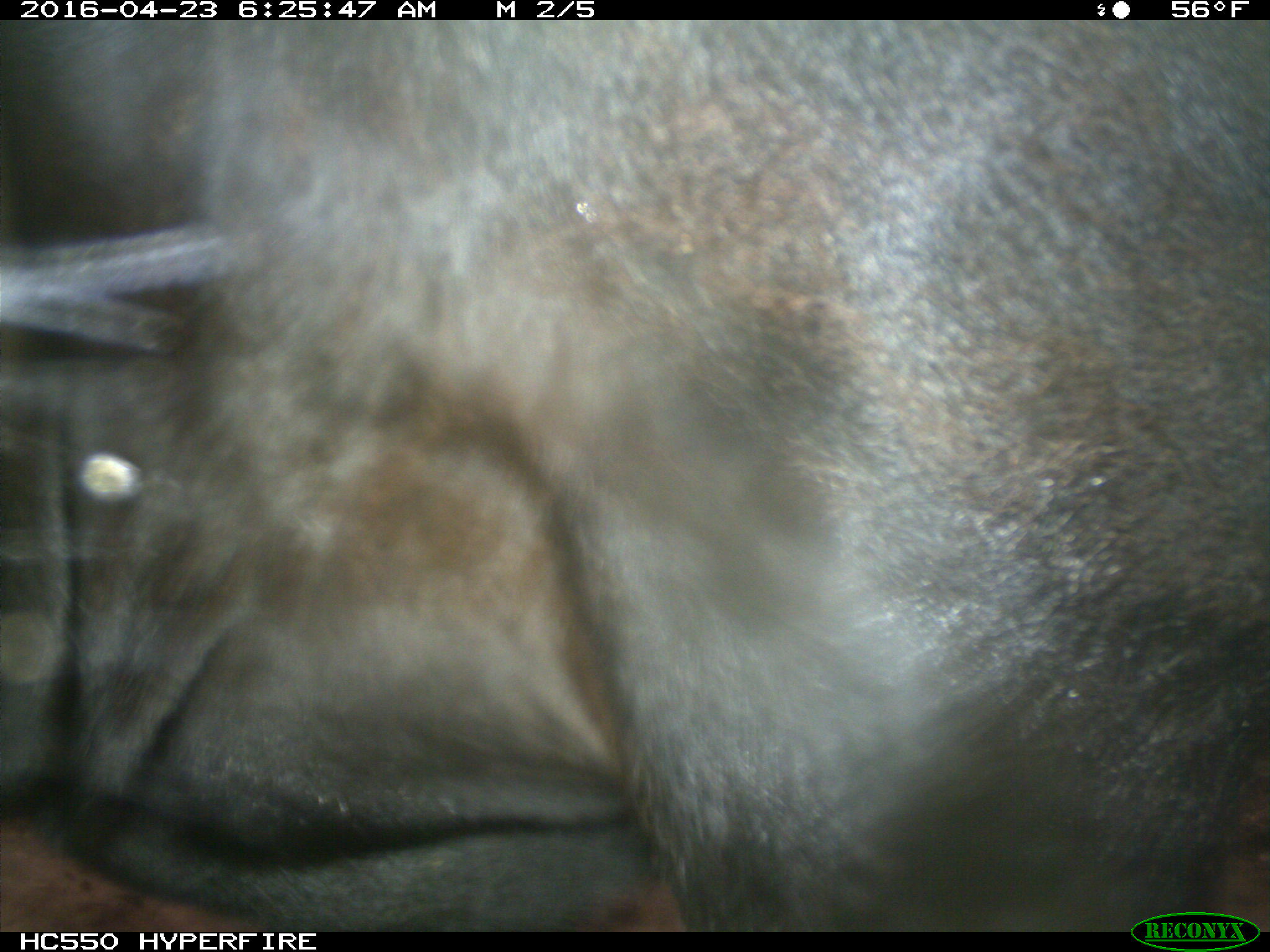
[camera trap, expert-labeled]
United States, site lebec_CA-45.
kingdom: Animalia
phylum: Chordata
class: Mammalia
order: Artiodactyla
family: Bovidae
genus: Bos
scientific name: Bos taurus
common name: domestic cow